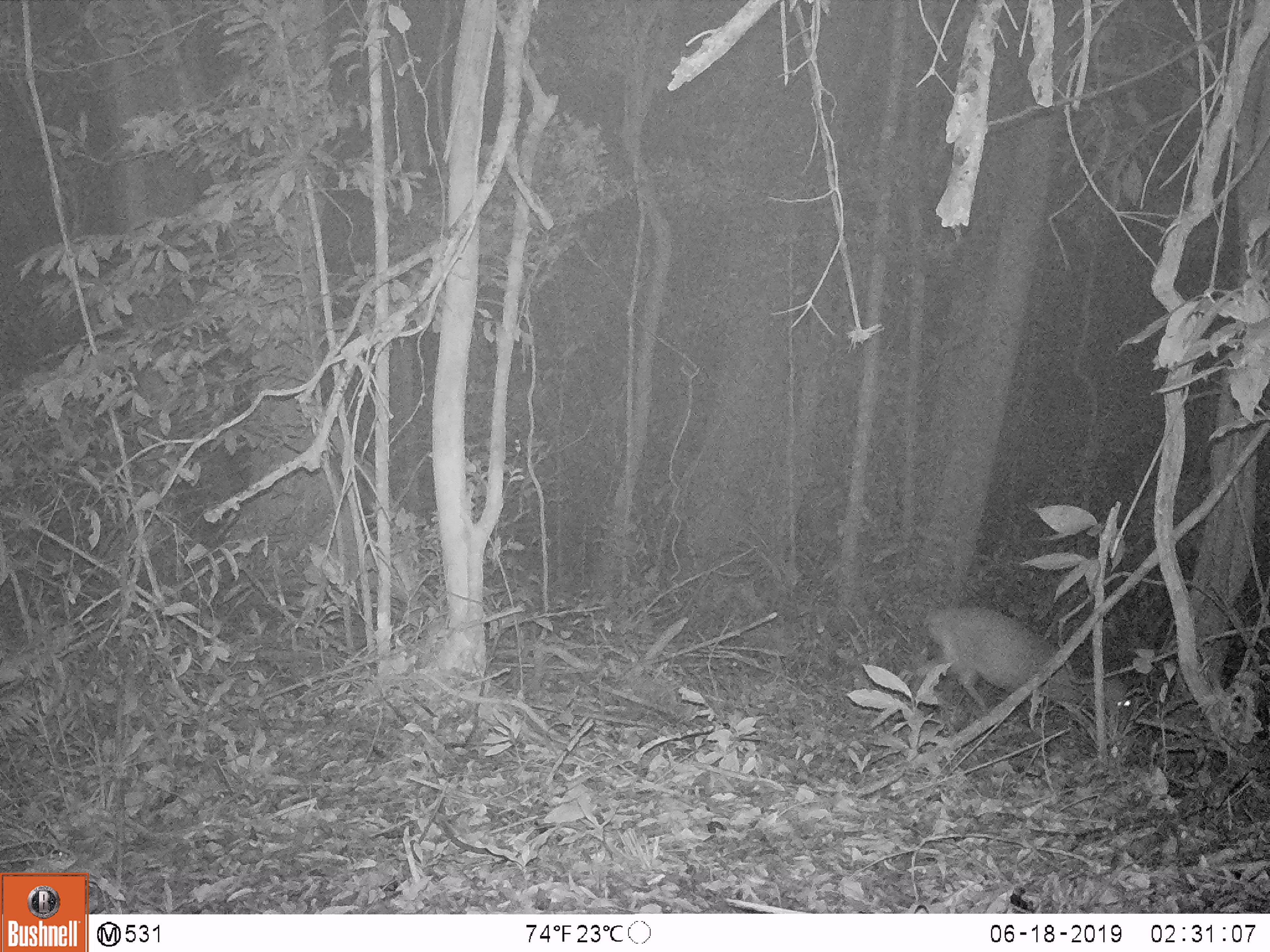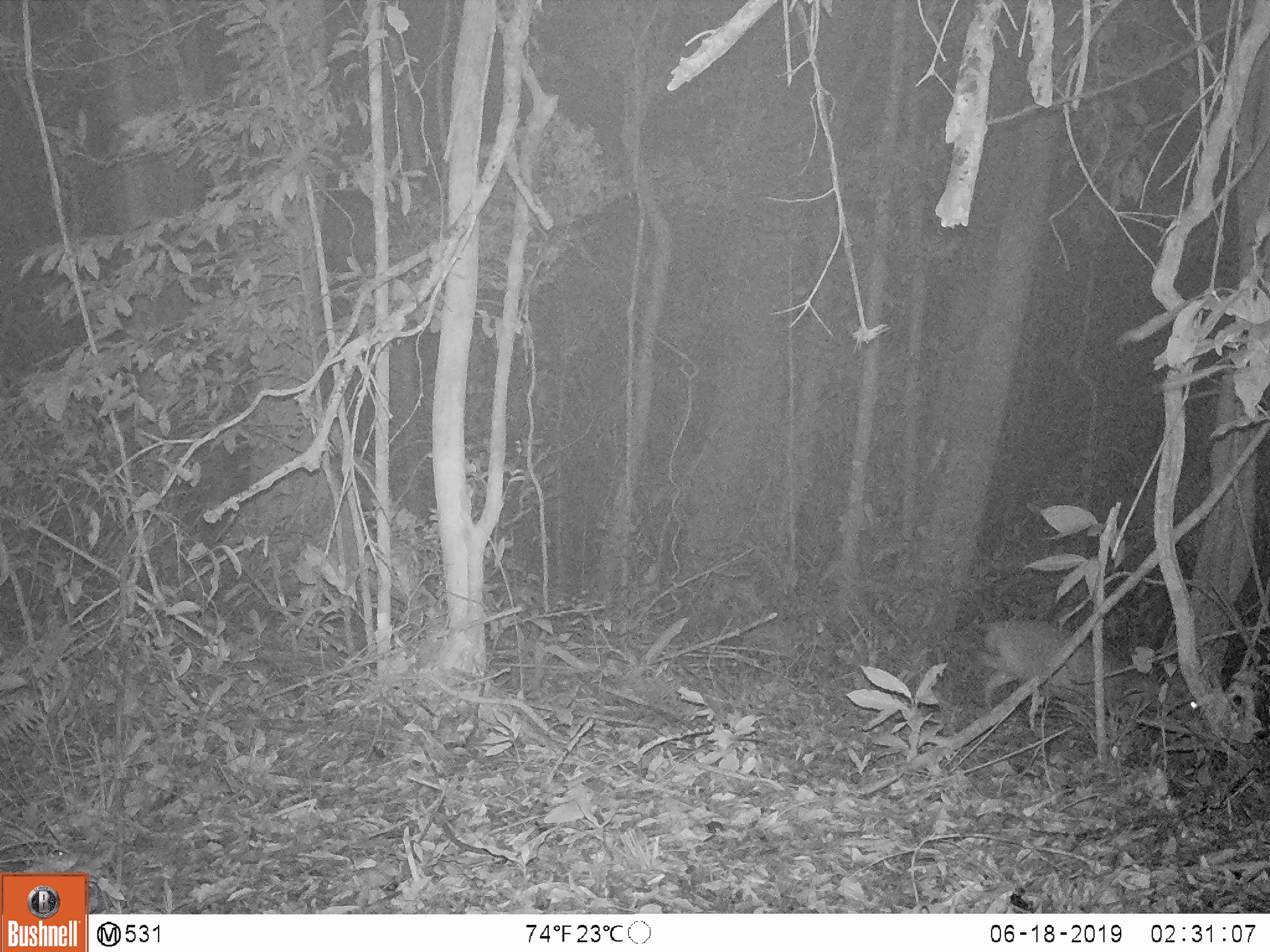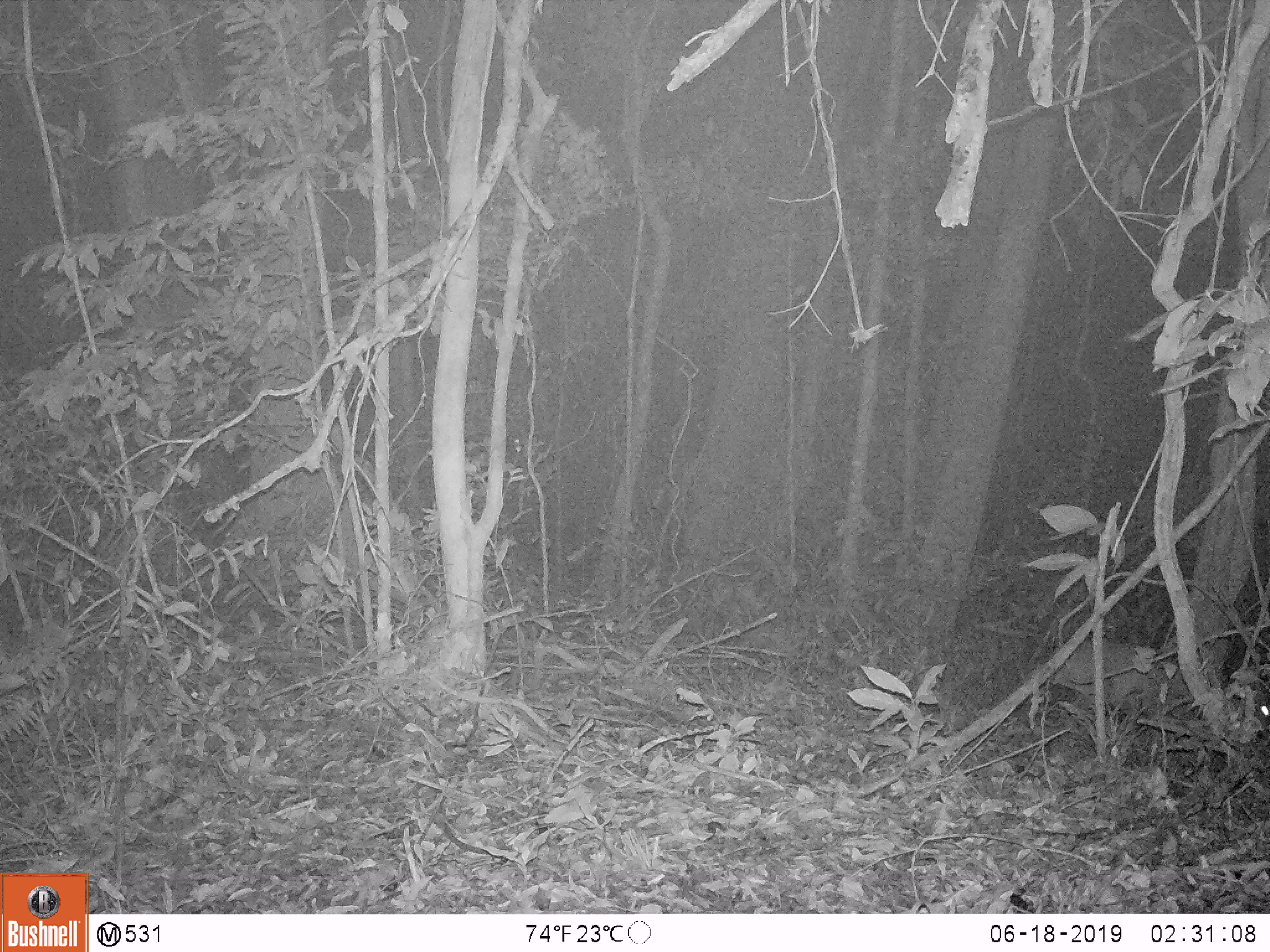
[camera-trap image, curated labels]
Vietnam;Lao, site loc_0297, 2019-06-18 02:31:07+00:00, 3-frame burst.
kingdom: Animalia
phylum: Chordata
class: Mammalia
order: Artiodactyla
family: Cervidae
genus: Muntiacus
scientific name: Muntiacus rooseveltorum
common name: roosevelt's muntjac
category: roosevelts muntjac group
Roosevelts muntjac group (roosevelt's muntjac) (Muntiacus rooseveltorum). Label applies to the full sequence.